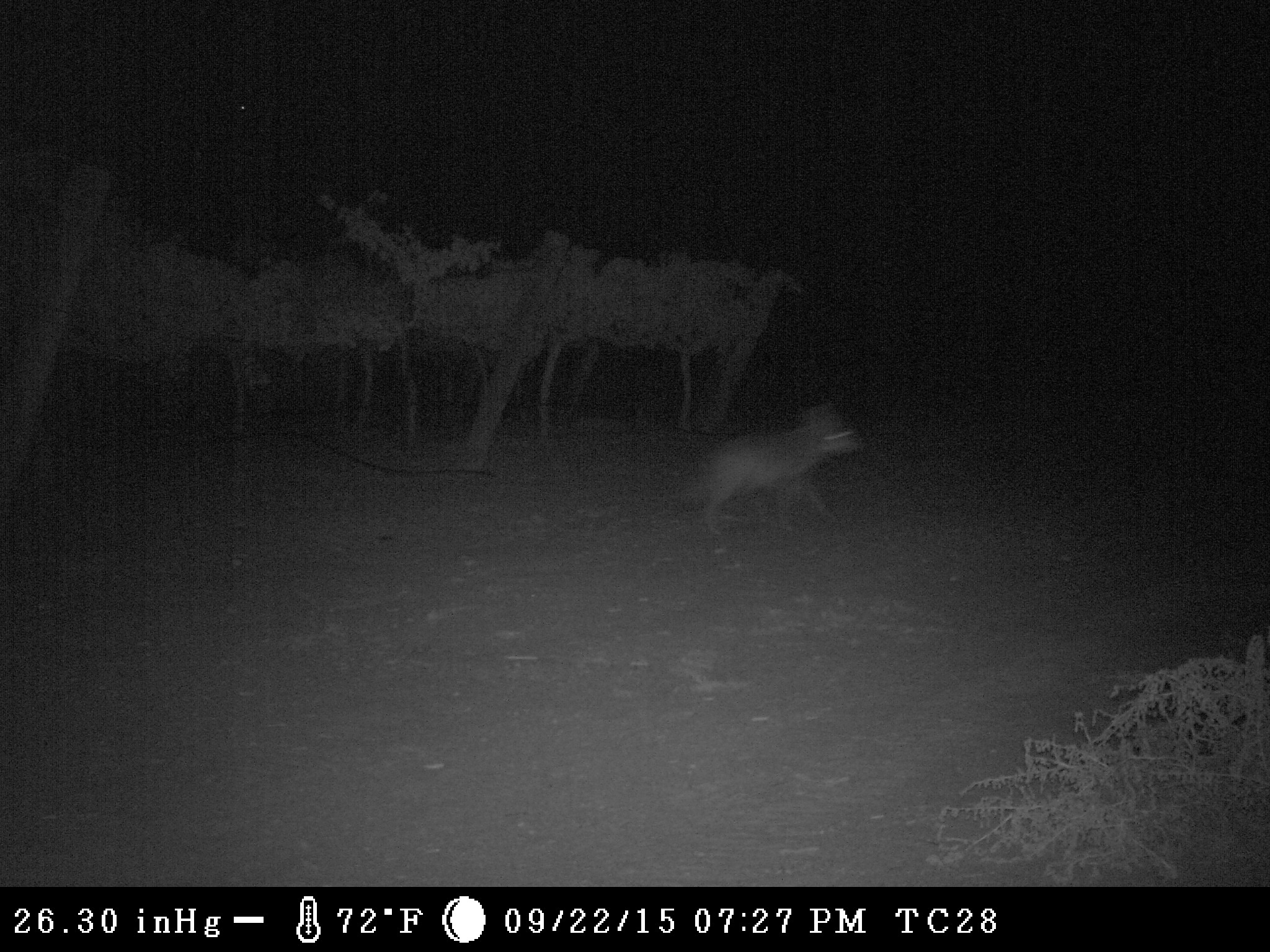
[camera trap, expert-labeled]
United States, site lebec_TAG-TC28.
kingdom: Animalia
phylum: Chordata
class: Mammalia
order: Carnivora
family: Canidae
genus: Canis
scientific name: Canis latrans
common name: coyote